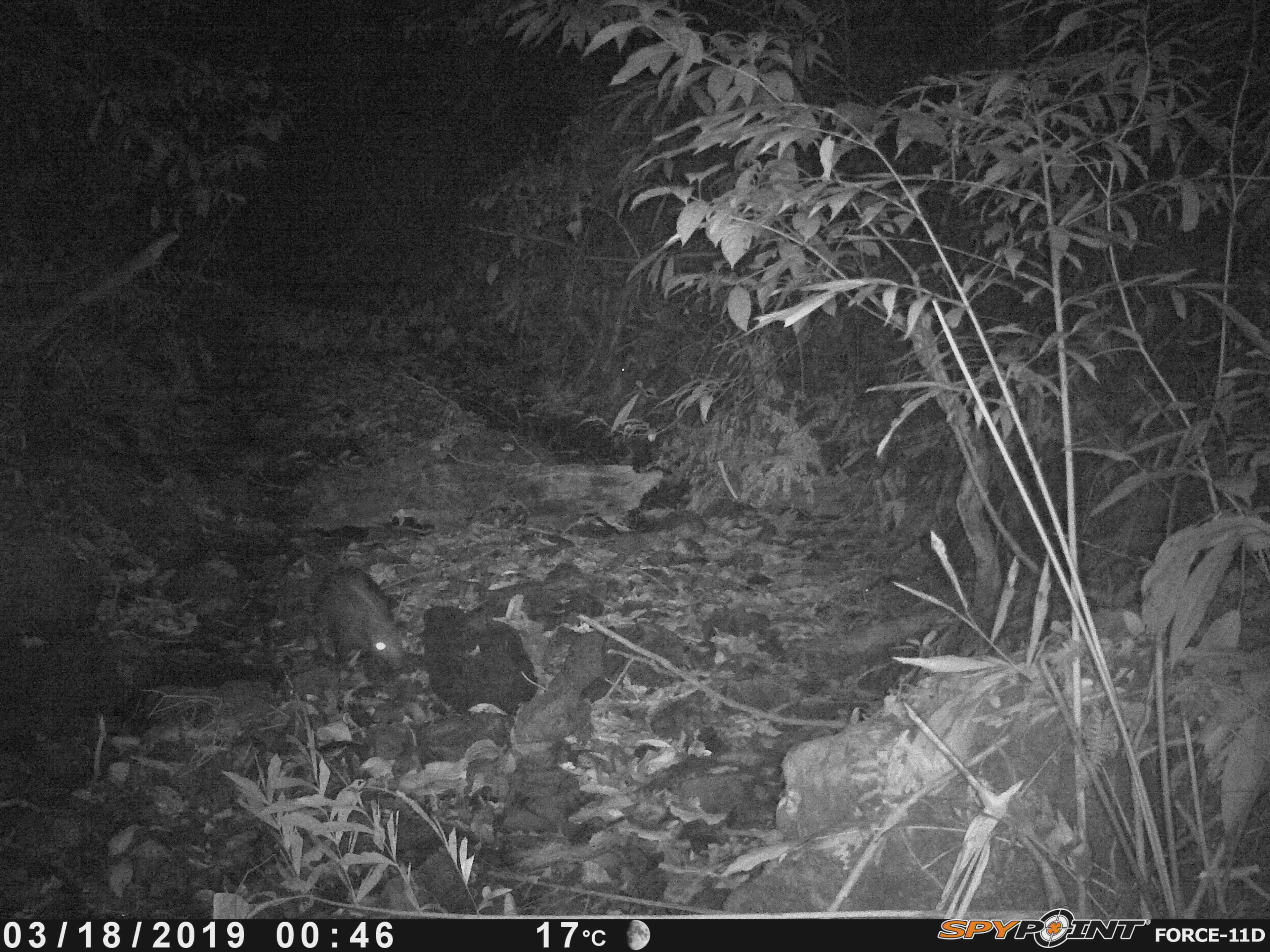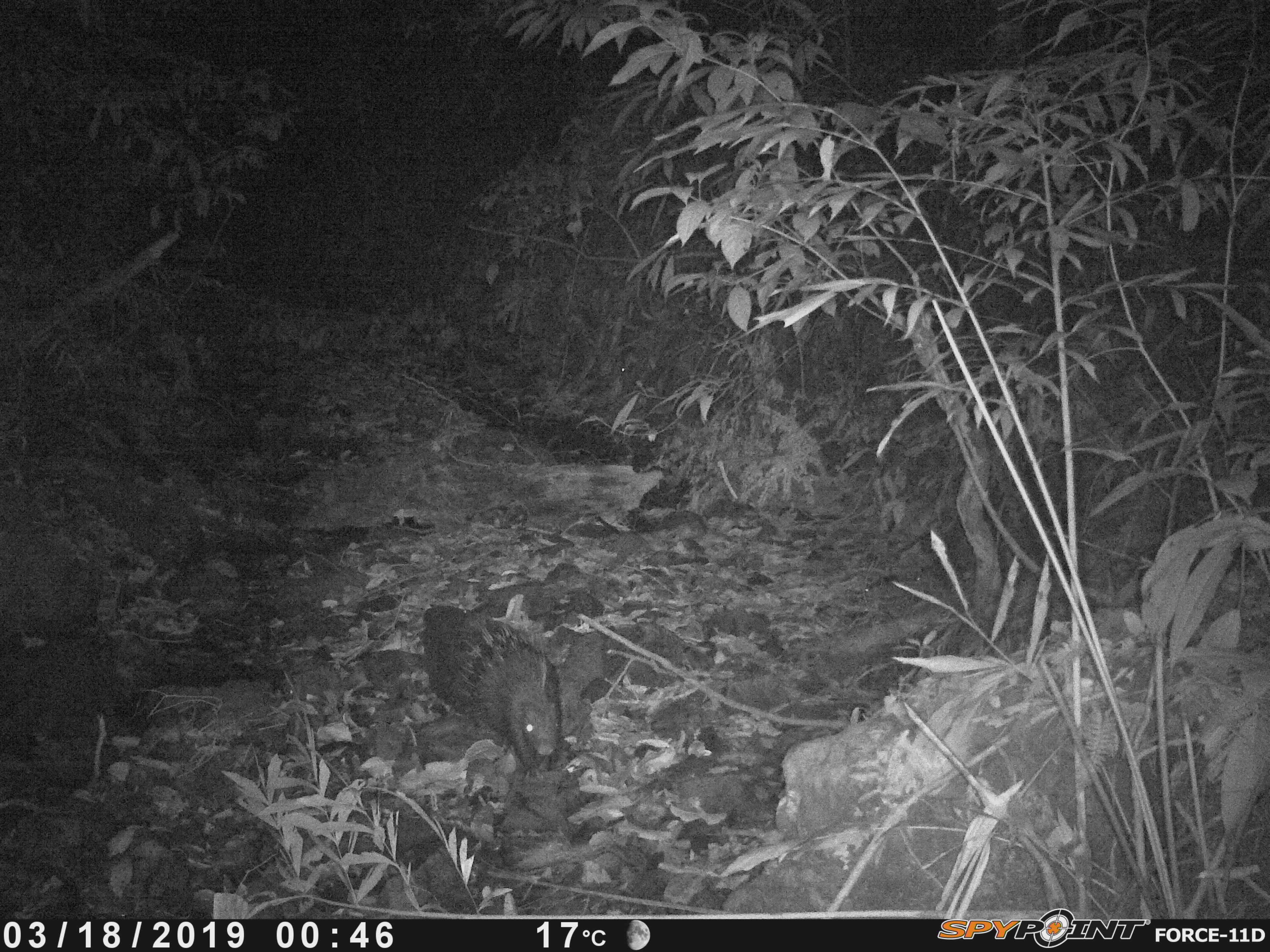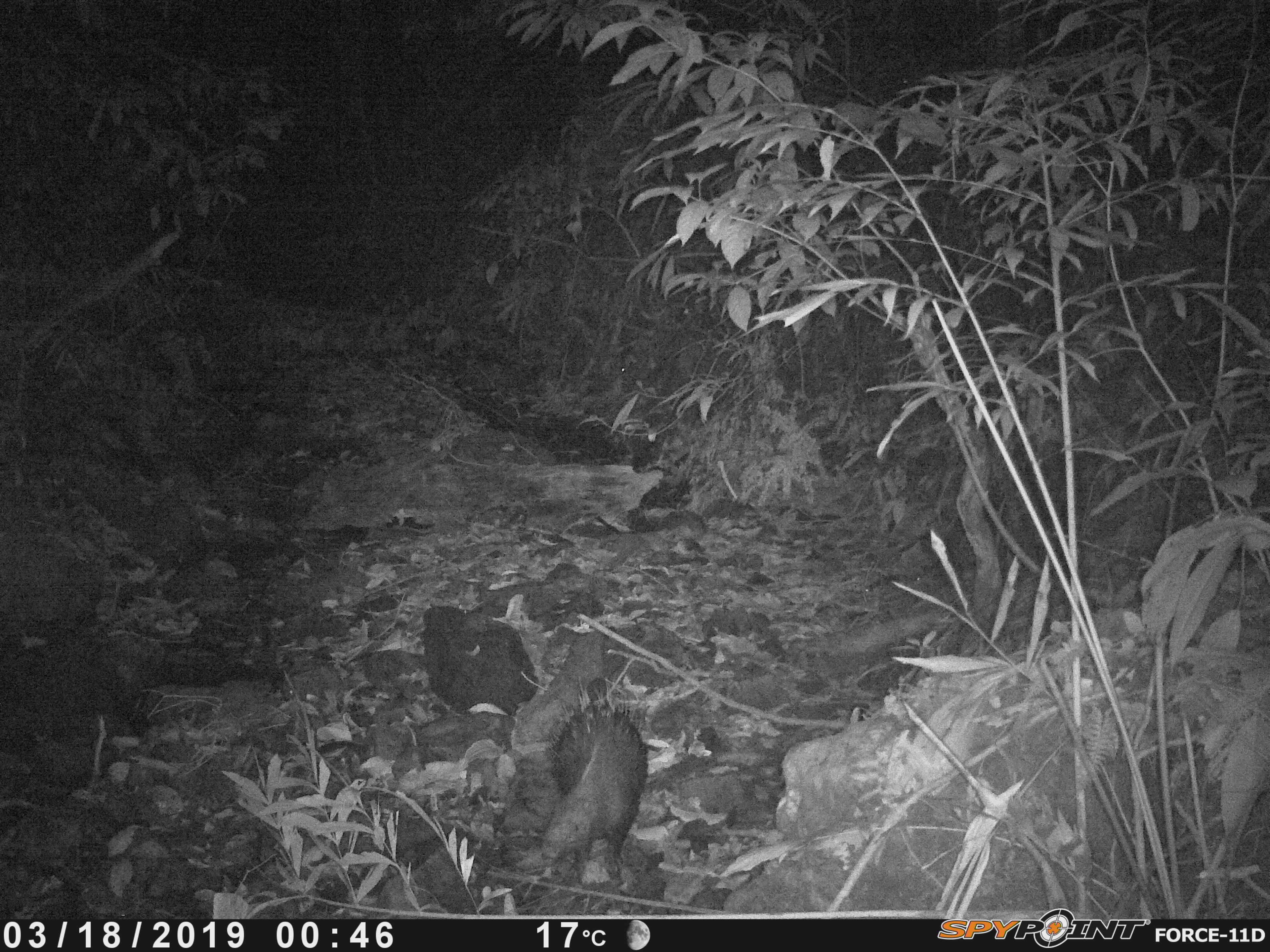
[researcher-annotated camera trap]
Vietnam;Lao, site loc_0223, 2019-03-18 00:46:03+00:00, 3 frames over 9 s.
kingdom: Animalia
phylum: Chordata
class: Mammalia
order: Rodentia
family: Hystricidae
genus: Hystrix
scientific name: Hystrix brachyura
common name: malayan porcupine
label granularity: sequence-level